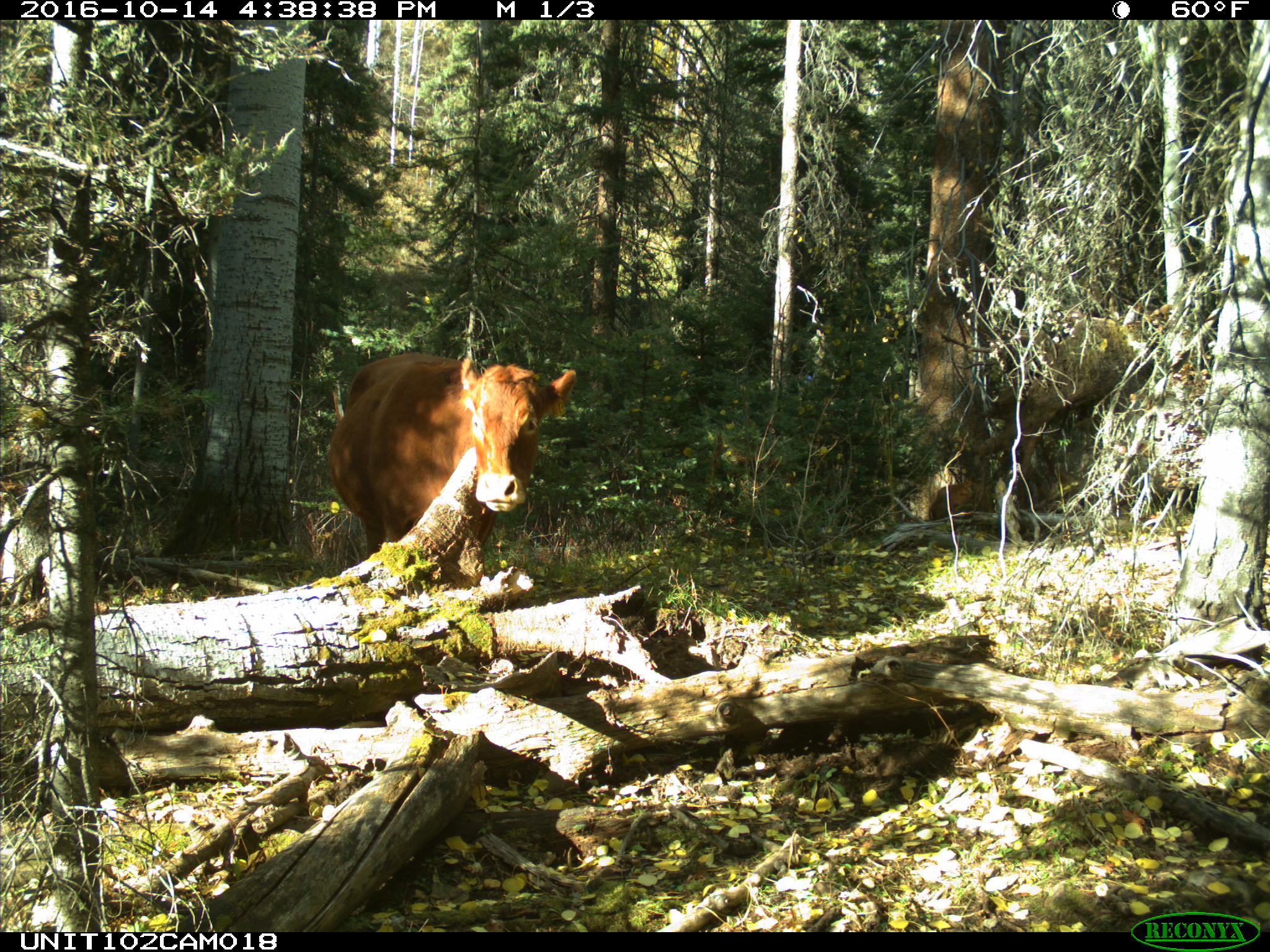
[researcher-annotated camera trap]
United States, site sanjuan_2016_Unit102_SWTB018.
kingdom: Animalia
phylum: Chordata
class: Mammalia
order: Artiodactyla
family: Bovidae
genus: Bos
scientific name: Bos taurus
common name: domestic cow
Bos taurus (domestic cow).